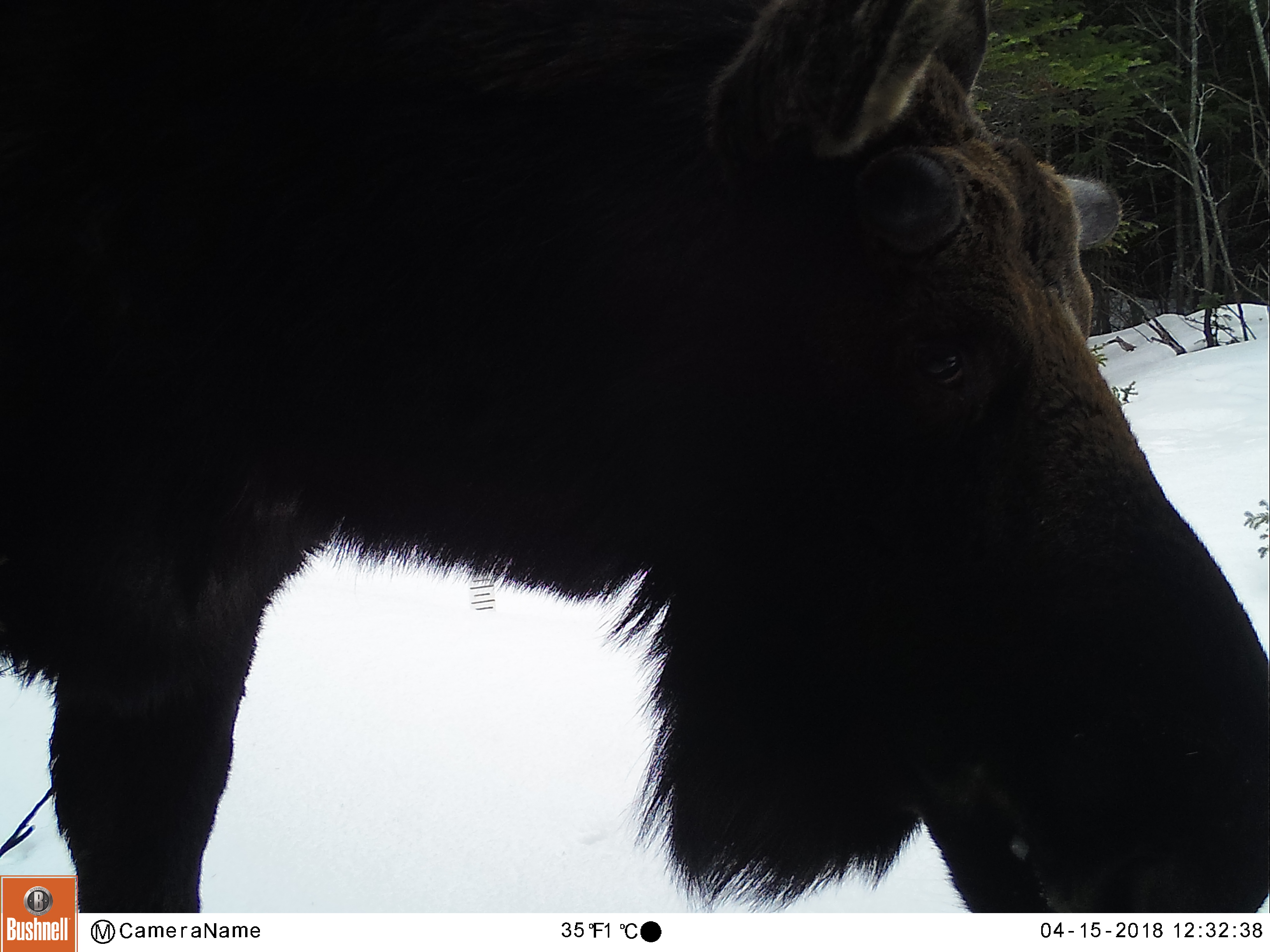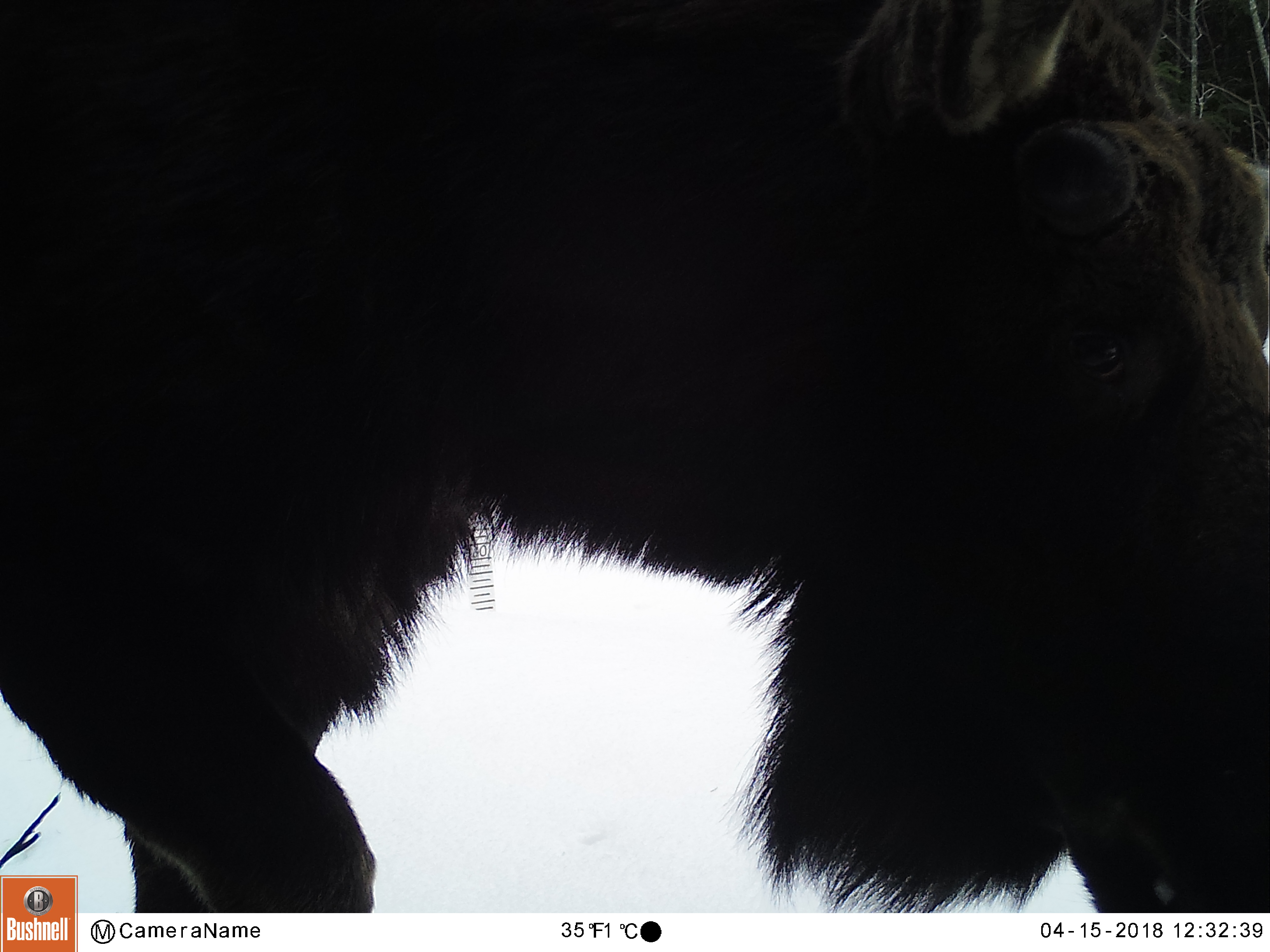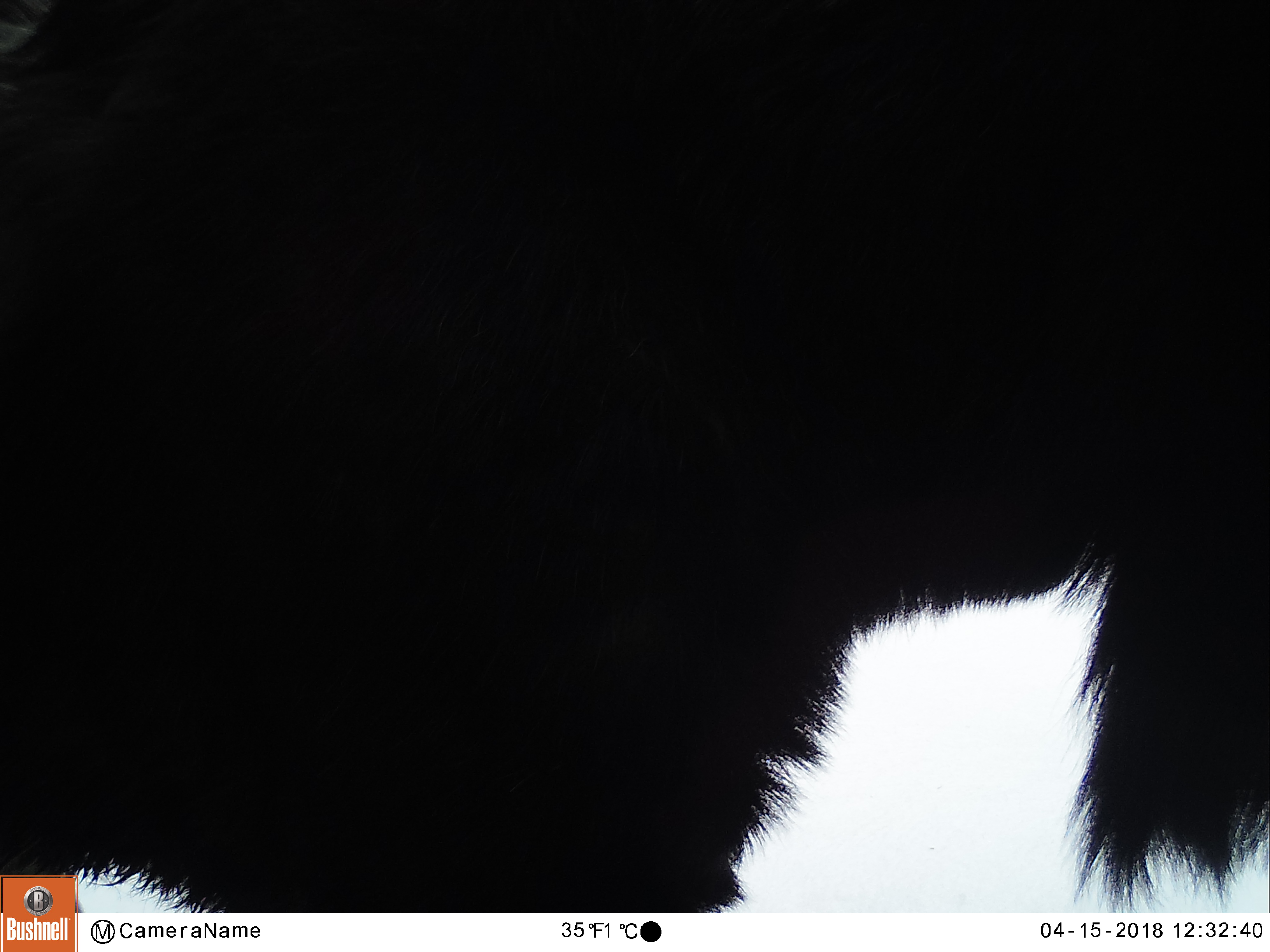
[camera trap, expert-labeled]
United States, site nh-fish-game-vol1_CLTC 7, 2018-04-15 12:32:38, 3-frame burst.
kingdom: Animalia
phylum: Chordata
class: Mammalia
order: Artiodactyla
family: Cervidae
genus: Alces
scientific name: Alces alces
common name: moose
Moose (Alces alces).